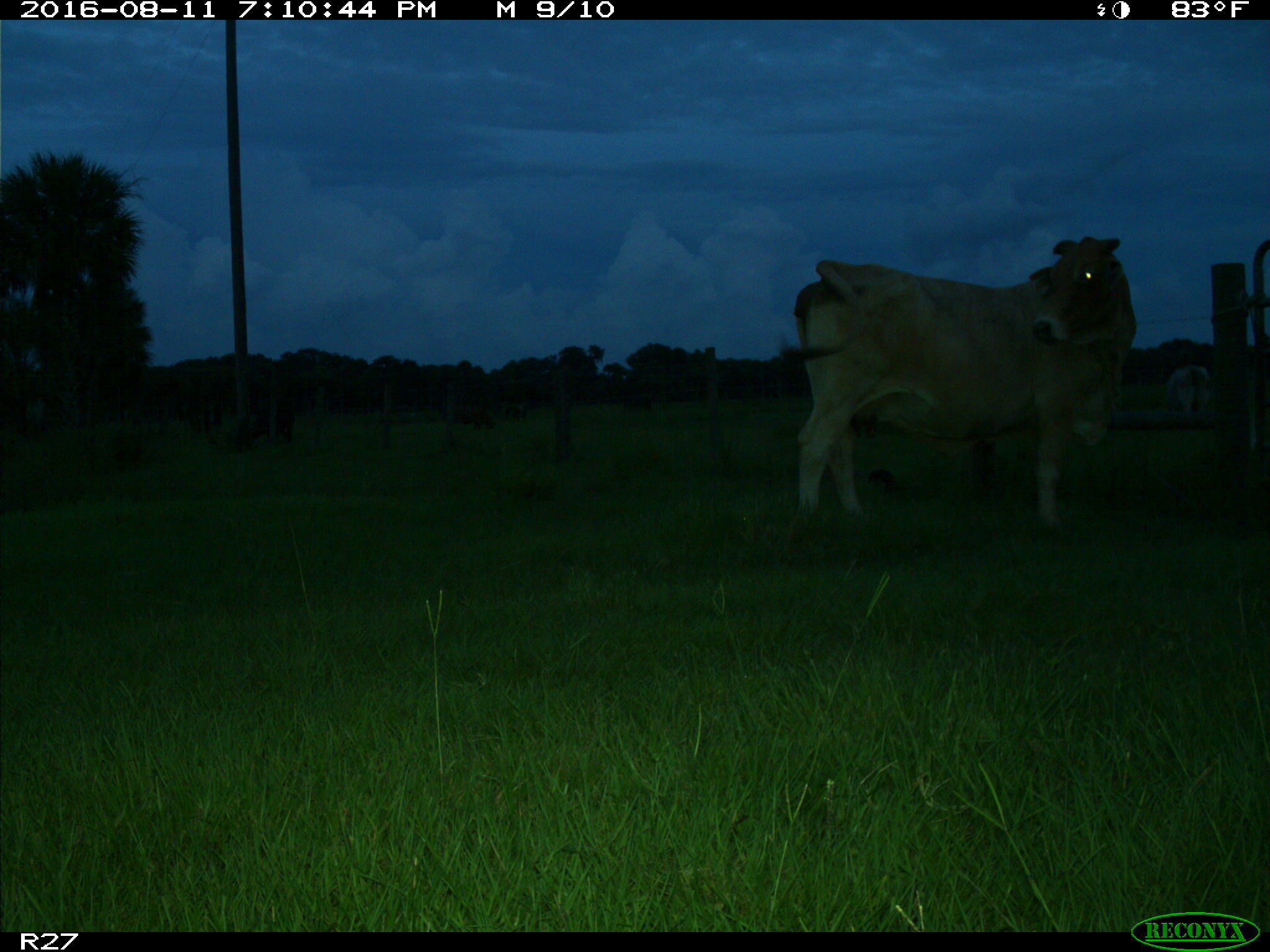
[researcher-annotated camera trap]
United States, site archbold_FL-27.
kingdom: Animalia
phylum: Chordata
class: Mammalia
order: Artiodactyla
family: Bovidae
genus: Bos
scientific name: Bos taurus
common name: domestic cow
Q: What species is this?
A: Bos taurus (domestic cow).